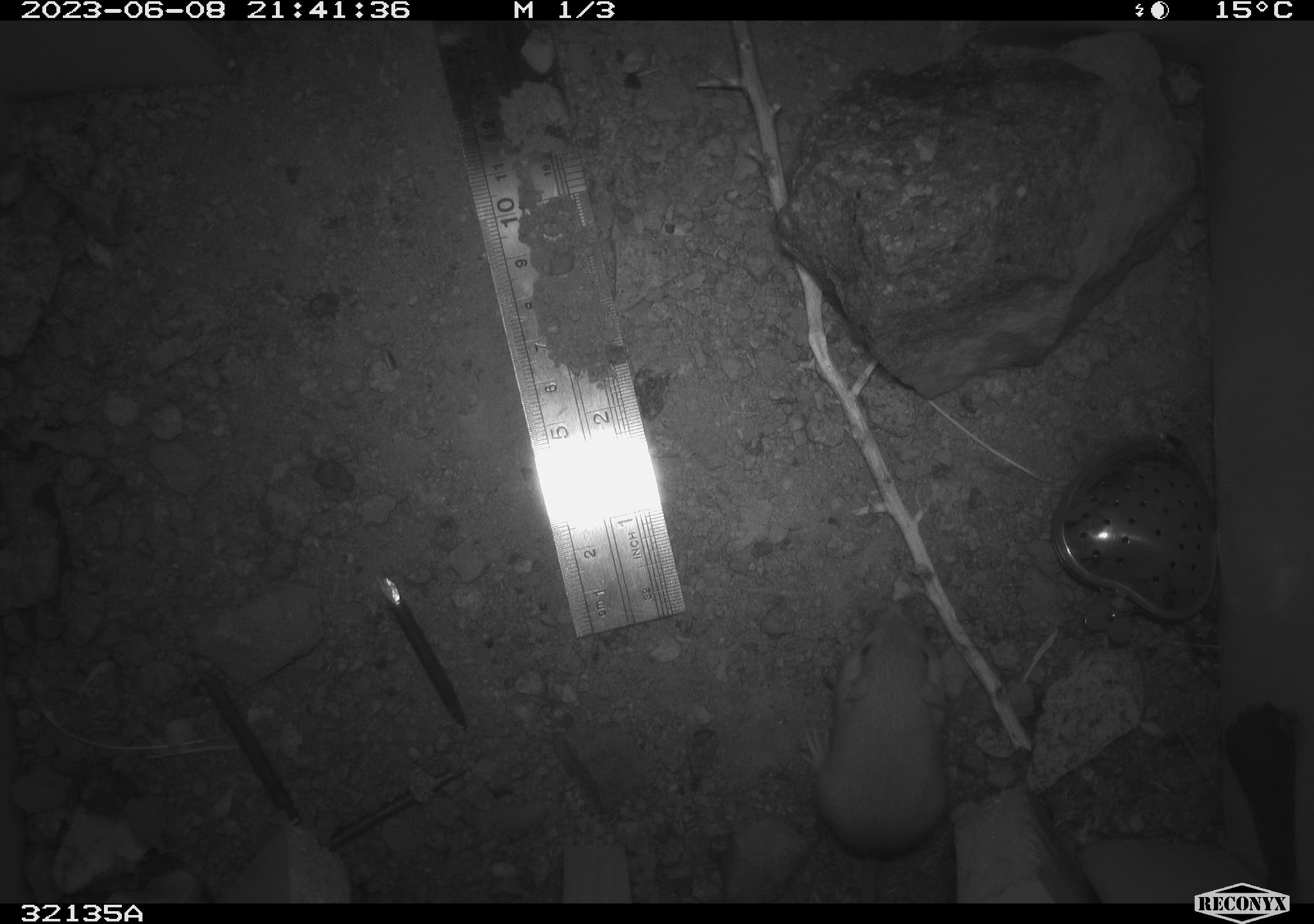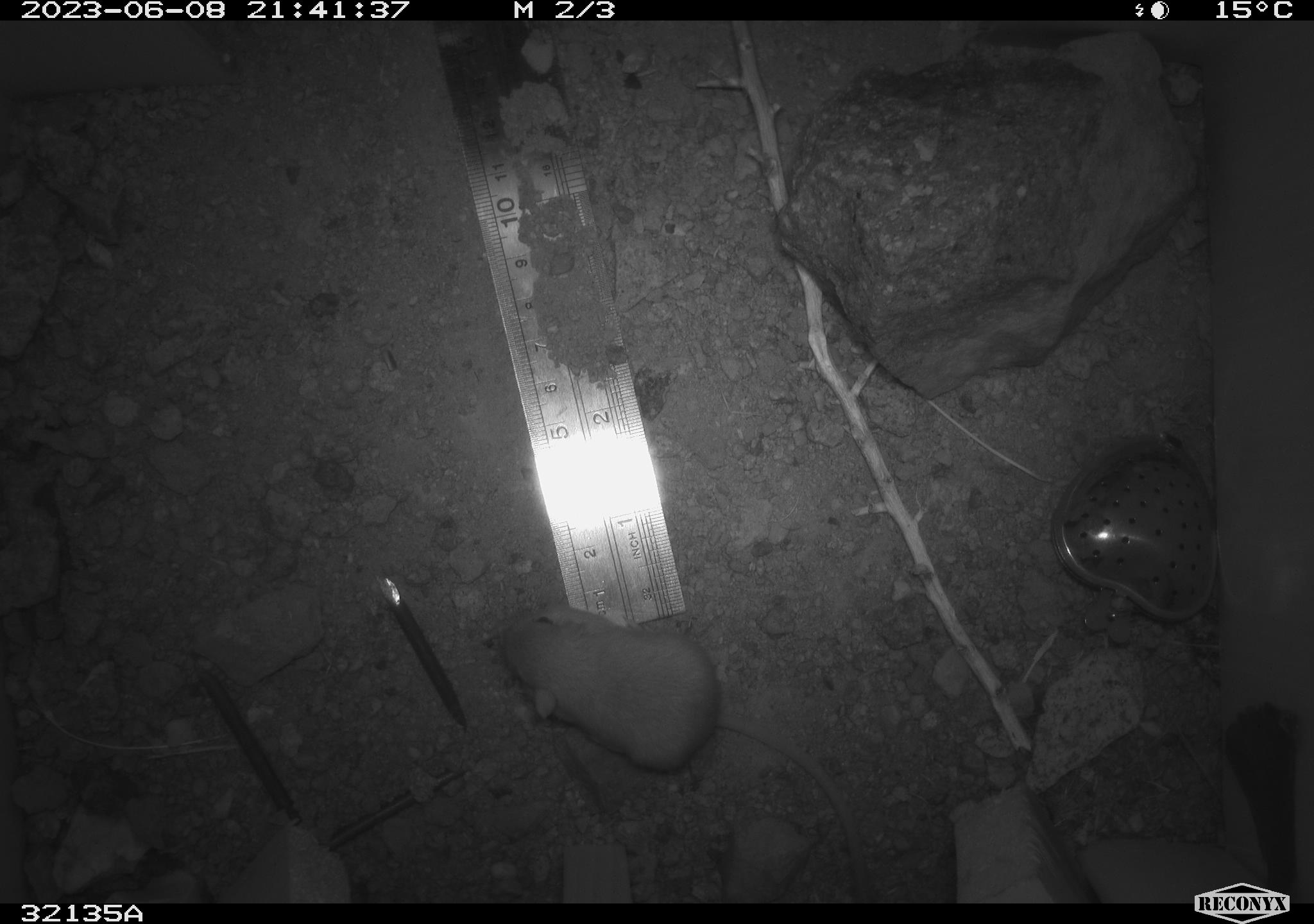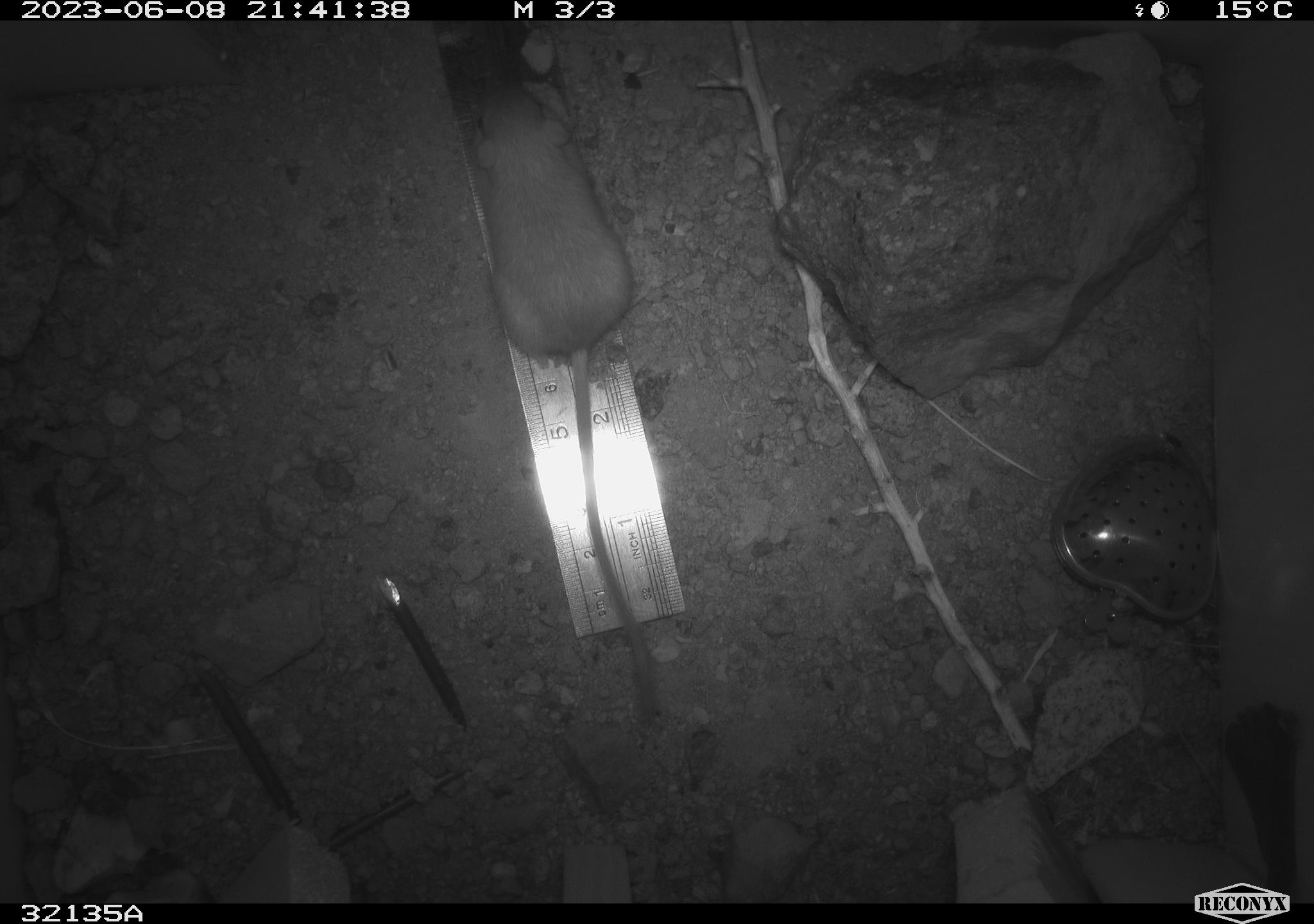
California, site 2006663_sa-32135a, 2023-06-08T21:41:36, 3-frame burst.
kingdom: Animalia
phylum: Chordata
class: Mammalia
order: Rodentia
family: Heteromyidae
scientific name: Heteromyidae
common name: kangaroo rats and pocket mice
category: heteromyidae family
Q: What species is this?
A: Heteromyidae family (kangaroo rats and pocket mice) (Heteromyidae).